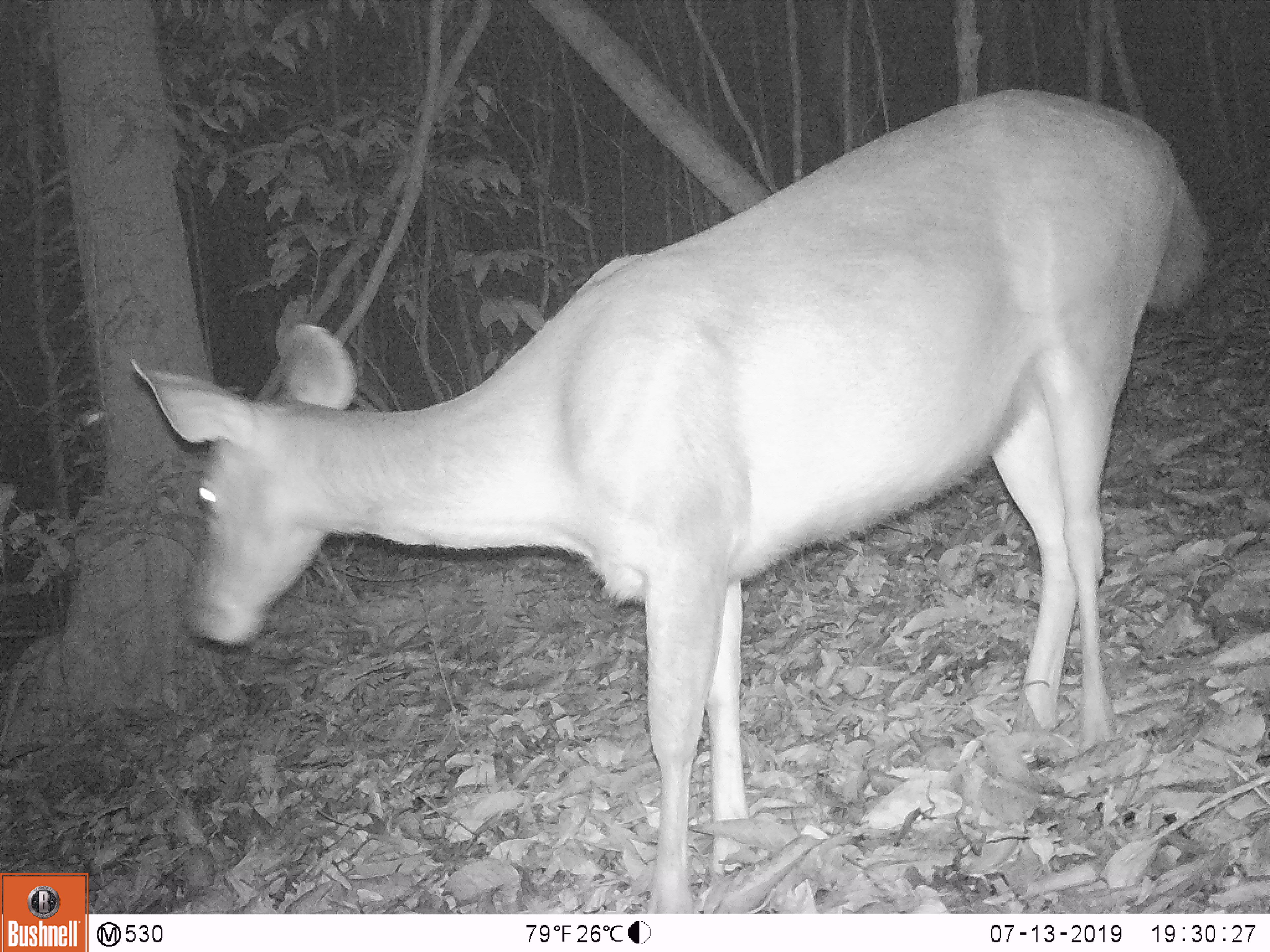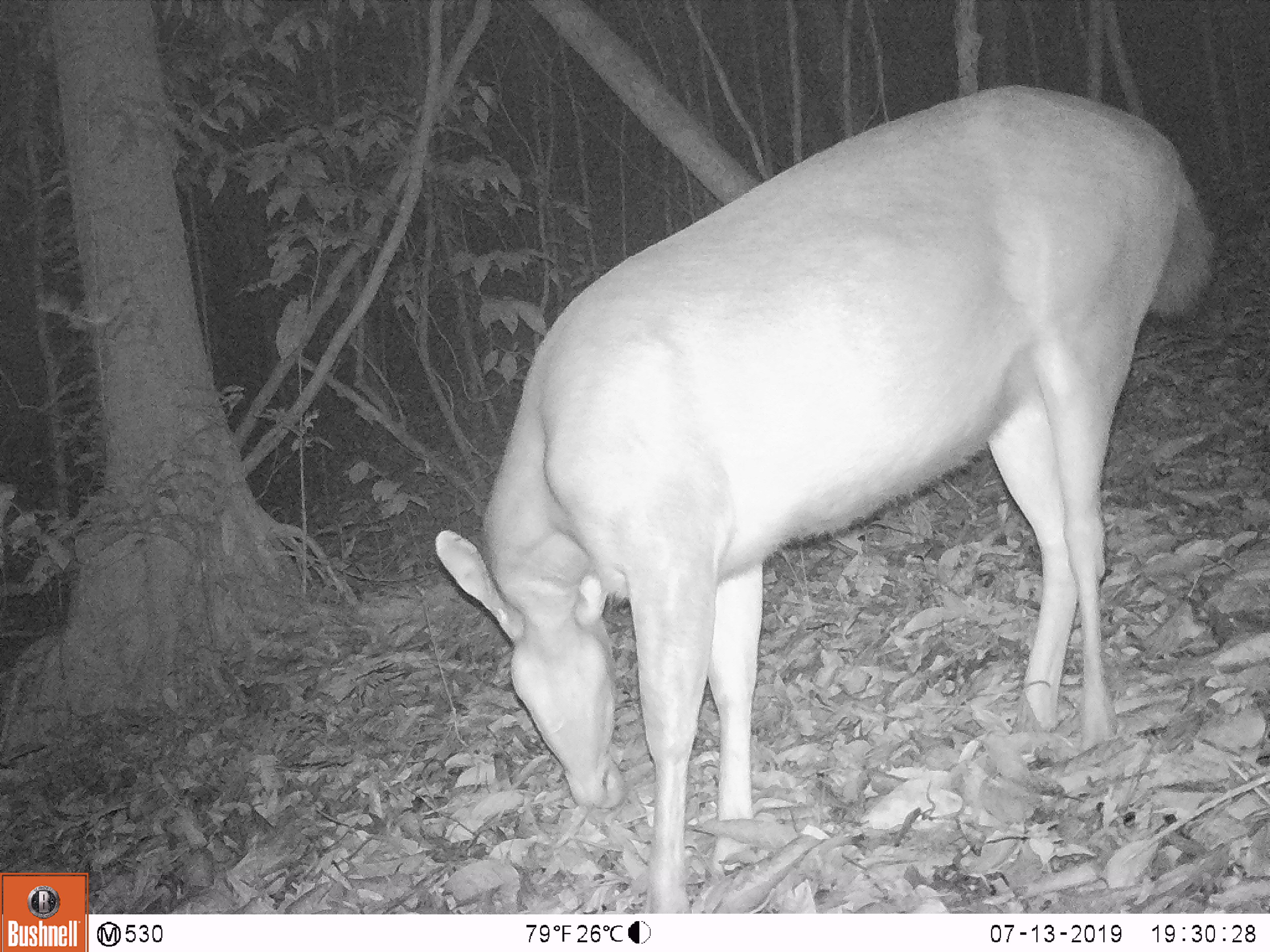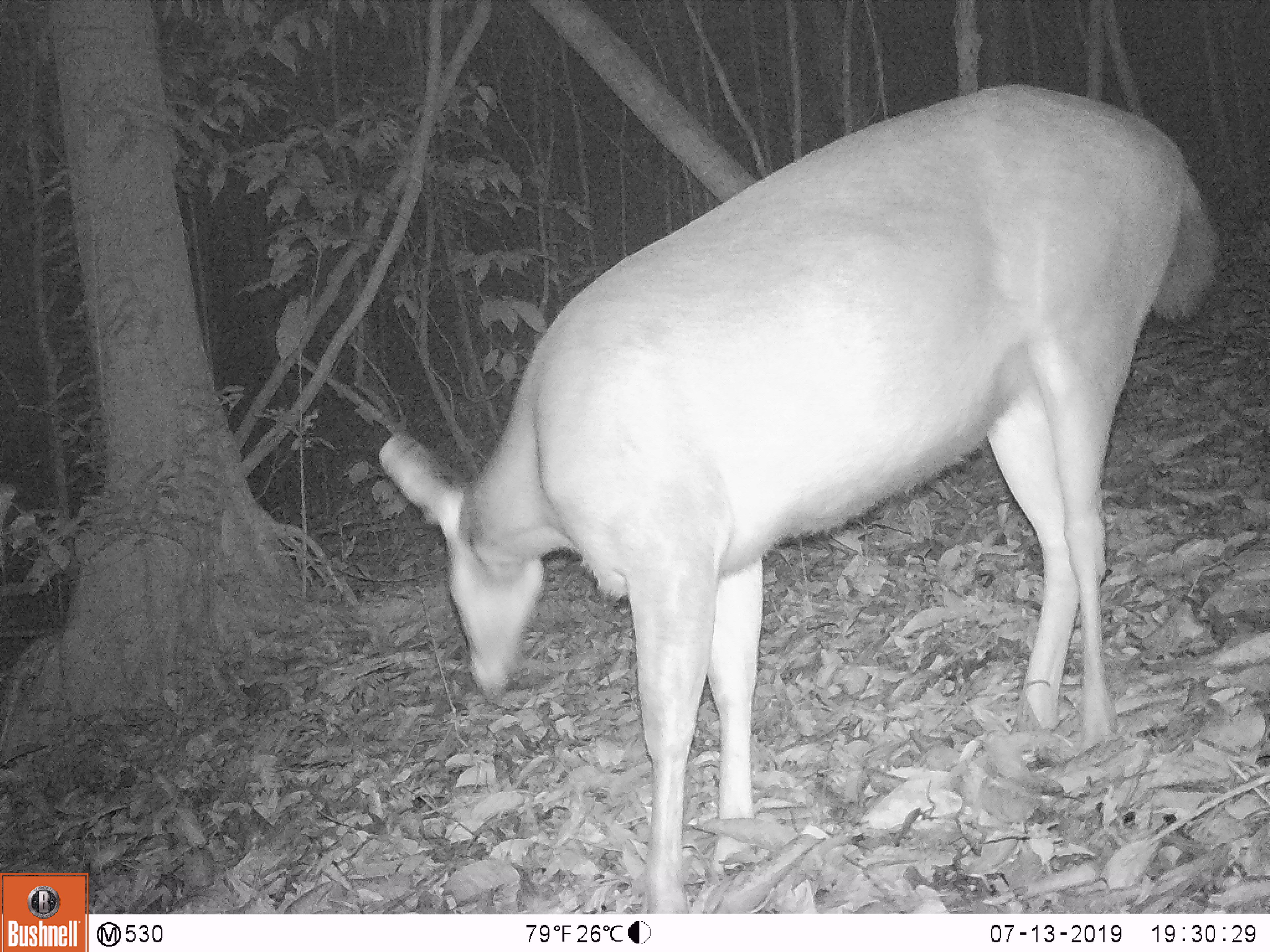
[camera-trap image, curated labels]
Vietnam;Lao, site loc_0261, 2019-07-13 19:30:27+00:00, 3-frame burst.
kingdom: Animalia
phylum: Chordata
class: Mammalia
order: Artiodactyla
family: Cervidae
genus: Rusa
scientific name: Rusa unicolor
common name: sambar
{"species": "sambar (Rusa unicolor)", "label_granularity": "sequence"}